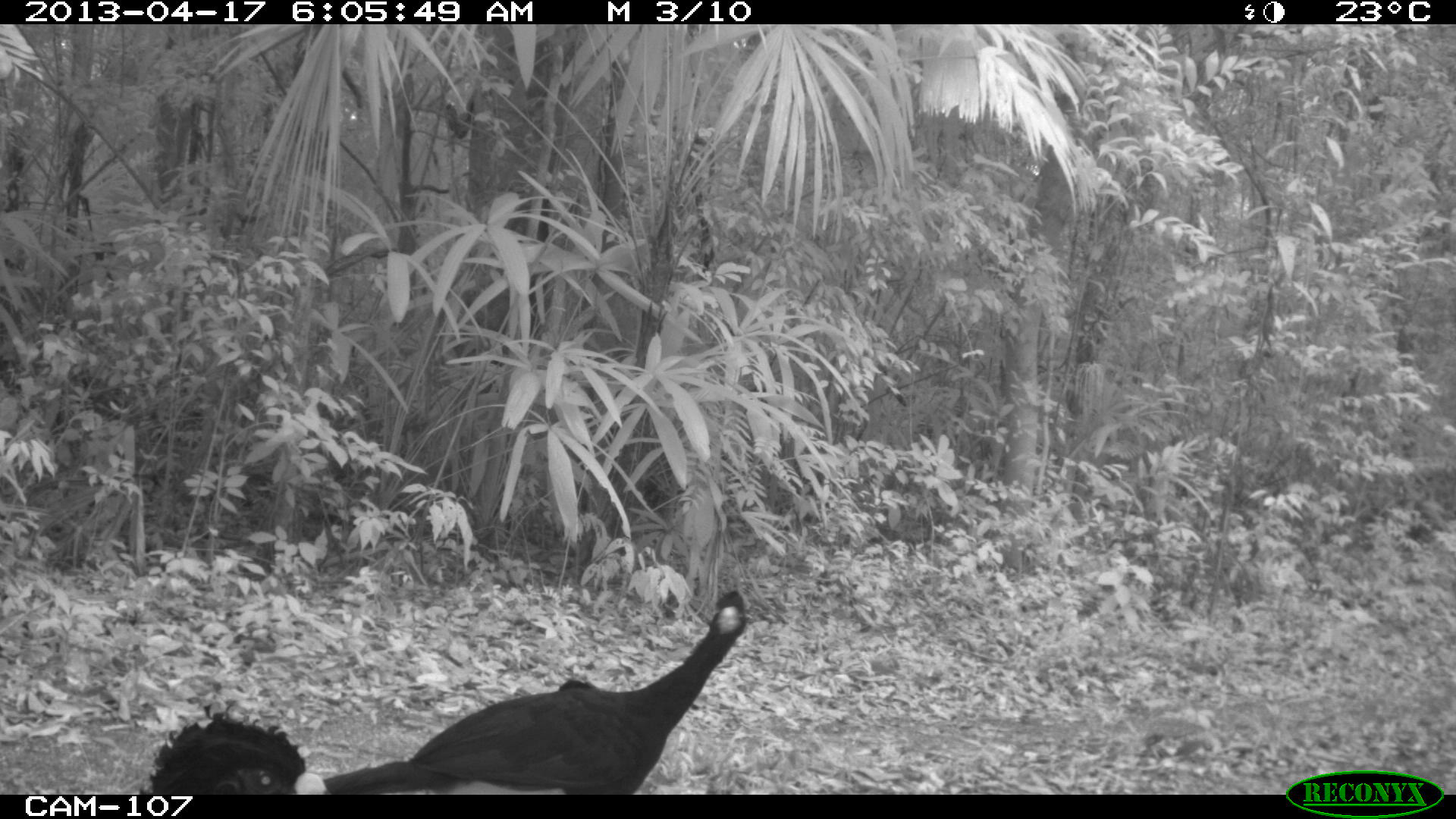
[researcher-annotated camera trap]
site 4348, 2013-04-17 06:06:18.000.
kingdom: Animalia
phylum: Chordata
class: Aves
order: Galliformes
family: Cracidae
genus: Crax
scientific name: Crax rubra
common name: great curassow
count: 3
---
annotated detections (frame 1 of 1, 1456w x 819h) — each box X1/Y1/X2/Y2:
crax rubra: 319/587/752/795; 137/700/334/795